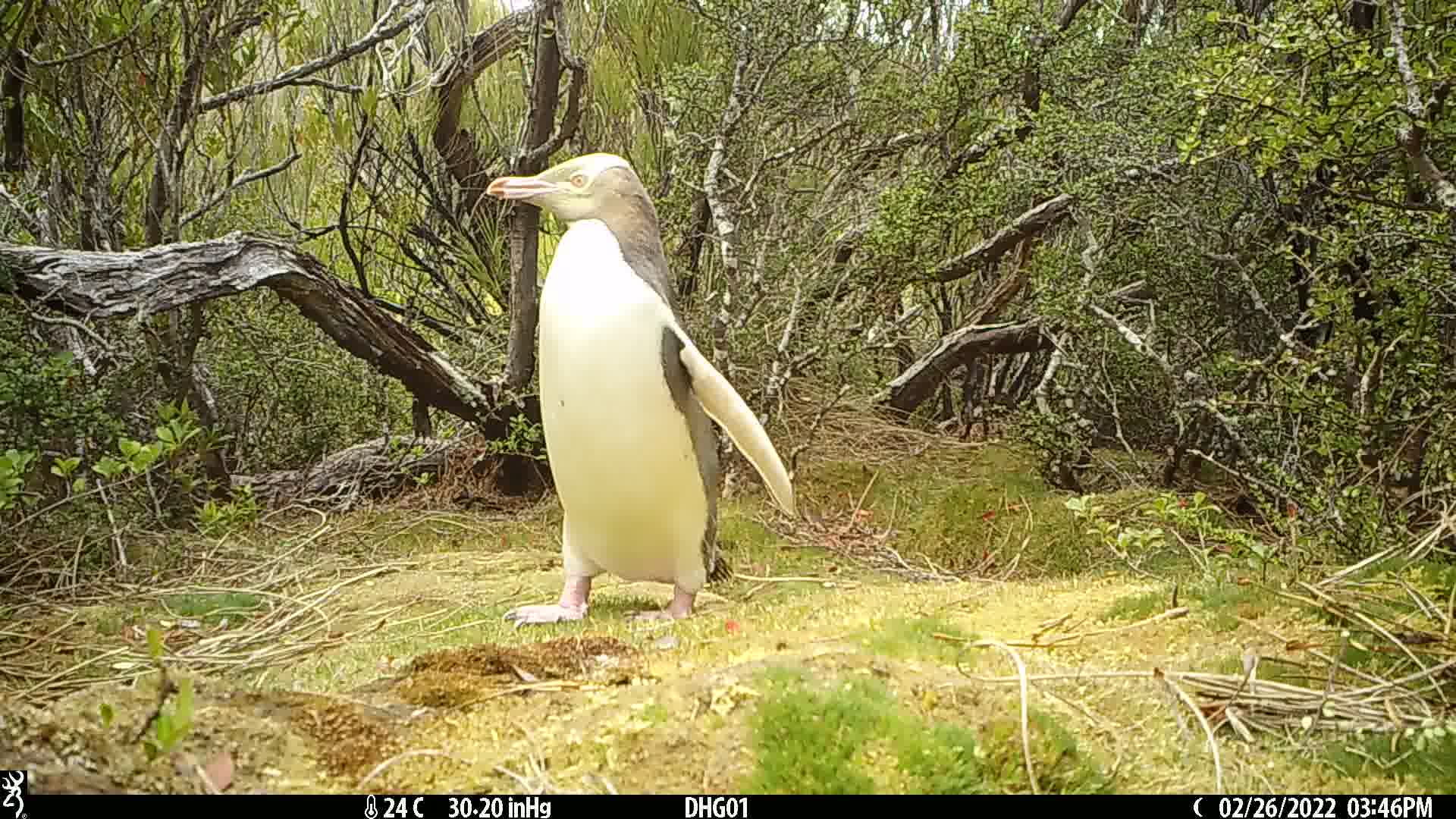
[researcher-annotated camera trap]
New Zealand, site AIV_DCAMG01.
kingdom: Animalia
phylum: Chordata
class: Aves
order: Sphenisciformes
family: Spheniscidae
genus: Megadyptes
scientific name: Megadyptes antipodes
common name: yellow-eyed penguin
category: yellow eyed penguin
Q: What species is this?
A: Yellow eyed penguin (yellow-eyed penguin) (Megadyptes antipodes).